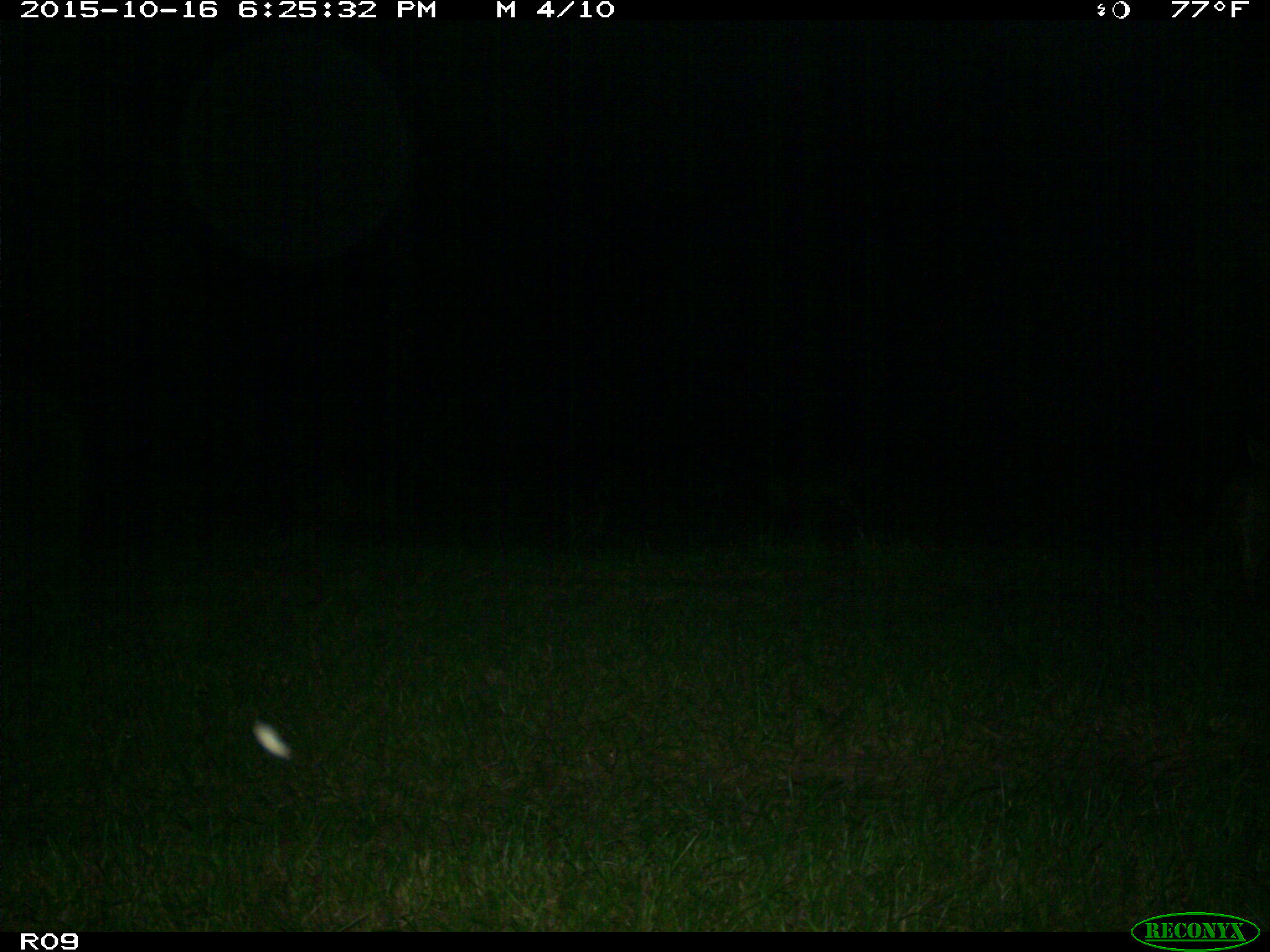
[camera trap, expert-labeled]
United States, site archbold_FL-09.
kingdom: Animalia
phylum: Chordata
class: Mammalia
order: Carnivora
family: Canidae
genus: Canis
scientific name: Canis latrans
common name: coyote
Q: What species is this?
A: Canis latrans (coyote).